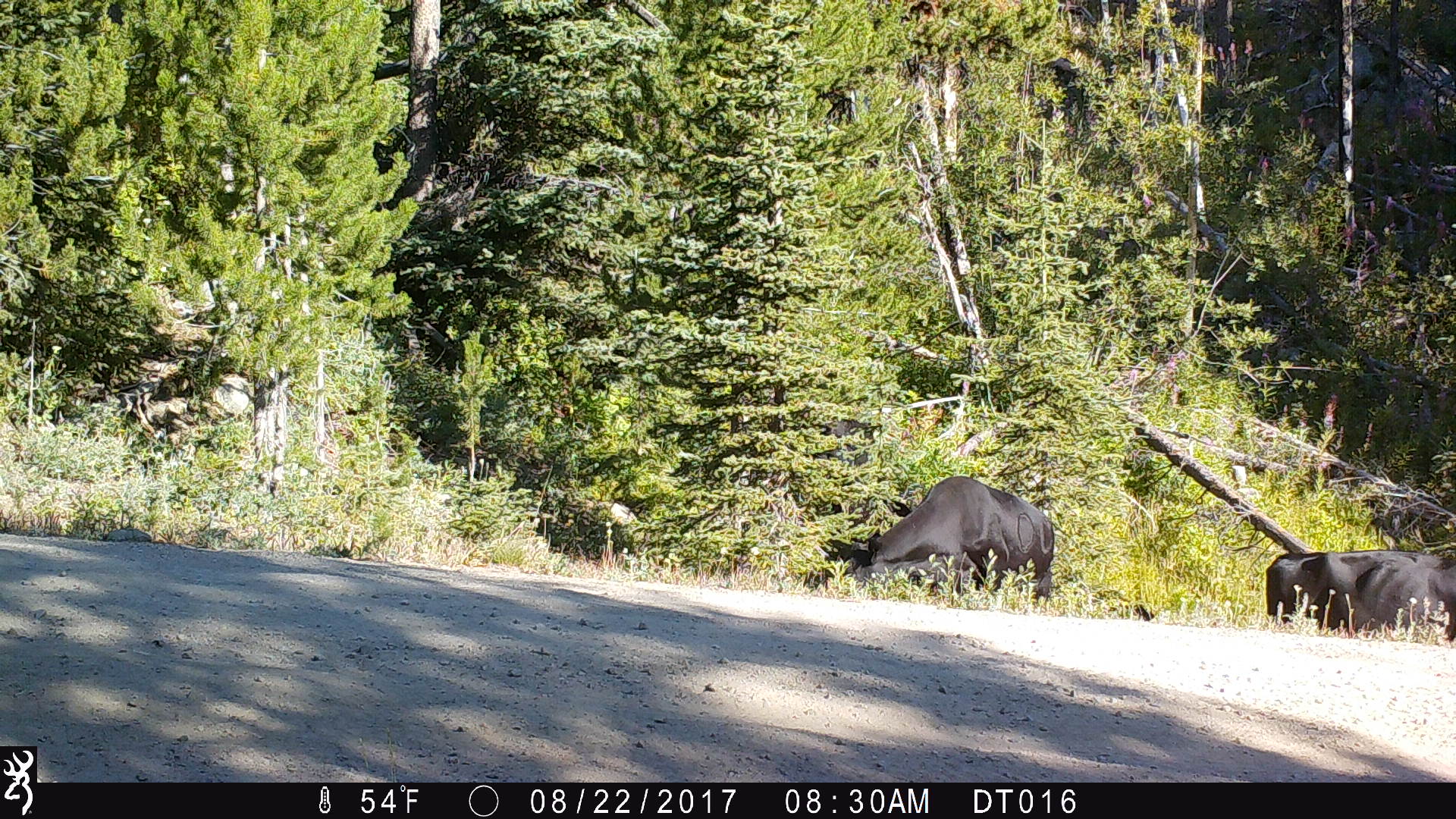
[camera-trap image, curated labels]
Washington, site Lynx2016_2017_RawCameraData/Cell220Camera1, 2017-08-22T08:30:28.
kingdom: Animalia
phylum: Chordata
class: Mammalia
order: Artiodactyla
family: Bovidae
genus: Bos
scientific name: Bos taurus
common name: domestic cattle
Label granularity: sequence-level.